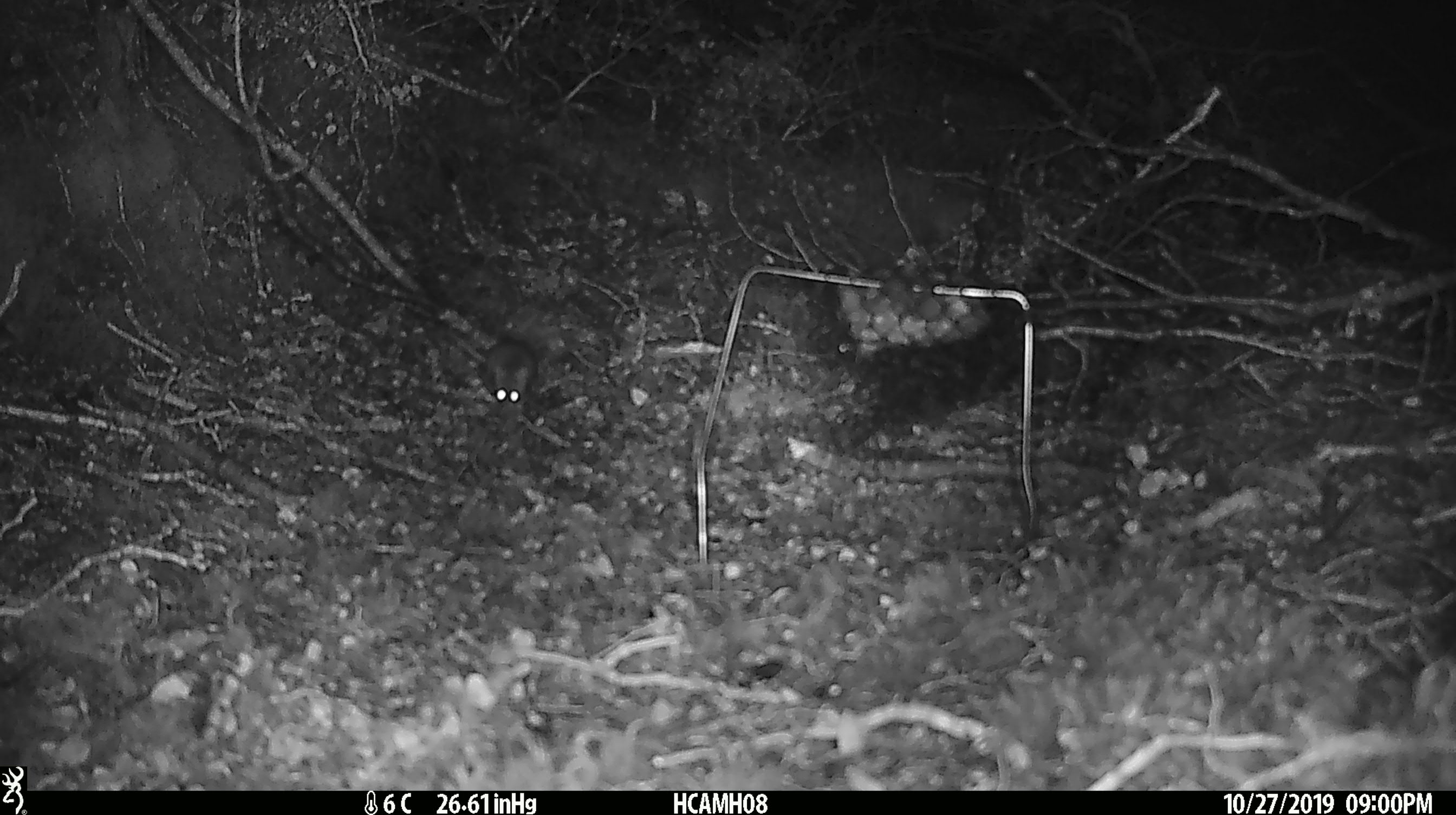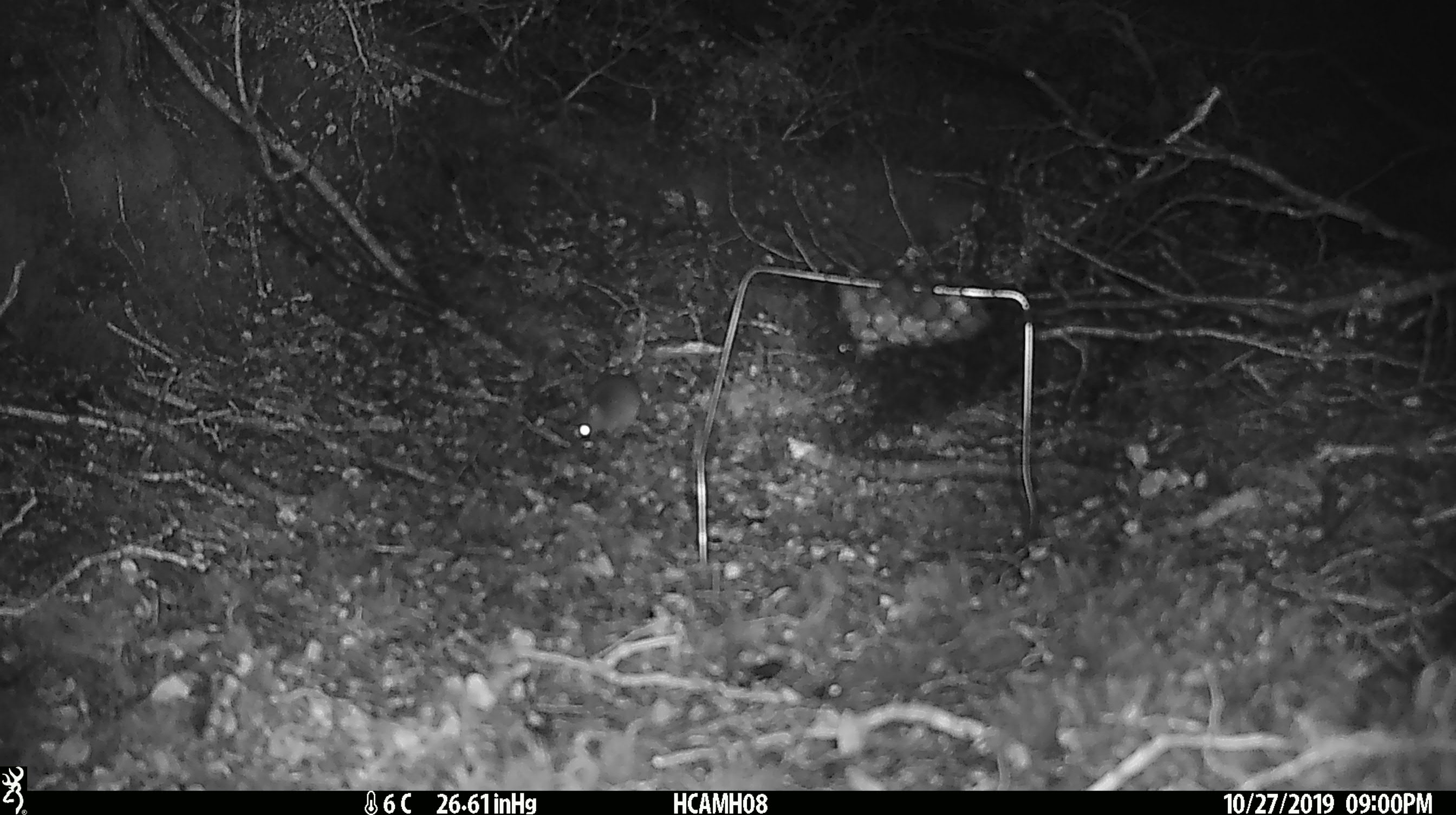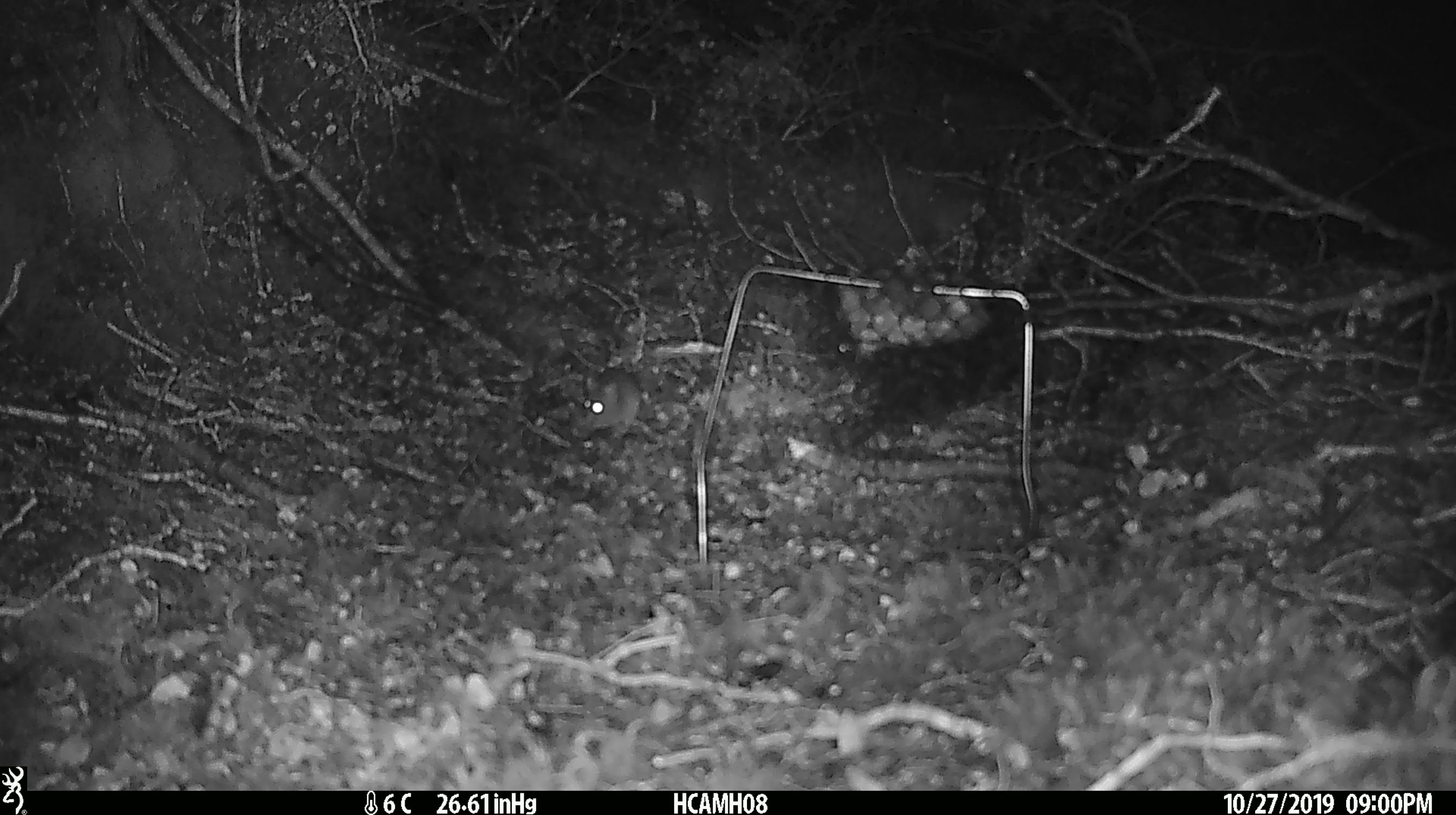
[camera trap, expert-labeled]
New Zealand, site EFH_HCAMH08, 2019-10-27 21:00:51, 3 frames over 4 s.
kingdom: Animalia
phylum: Chordata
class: Mammalia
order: Rodentia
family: Muridae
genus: Mus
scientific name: Mus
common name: mouse